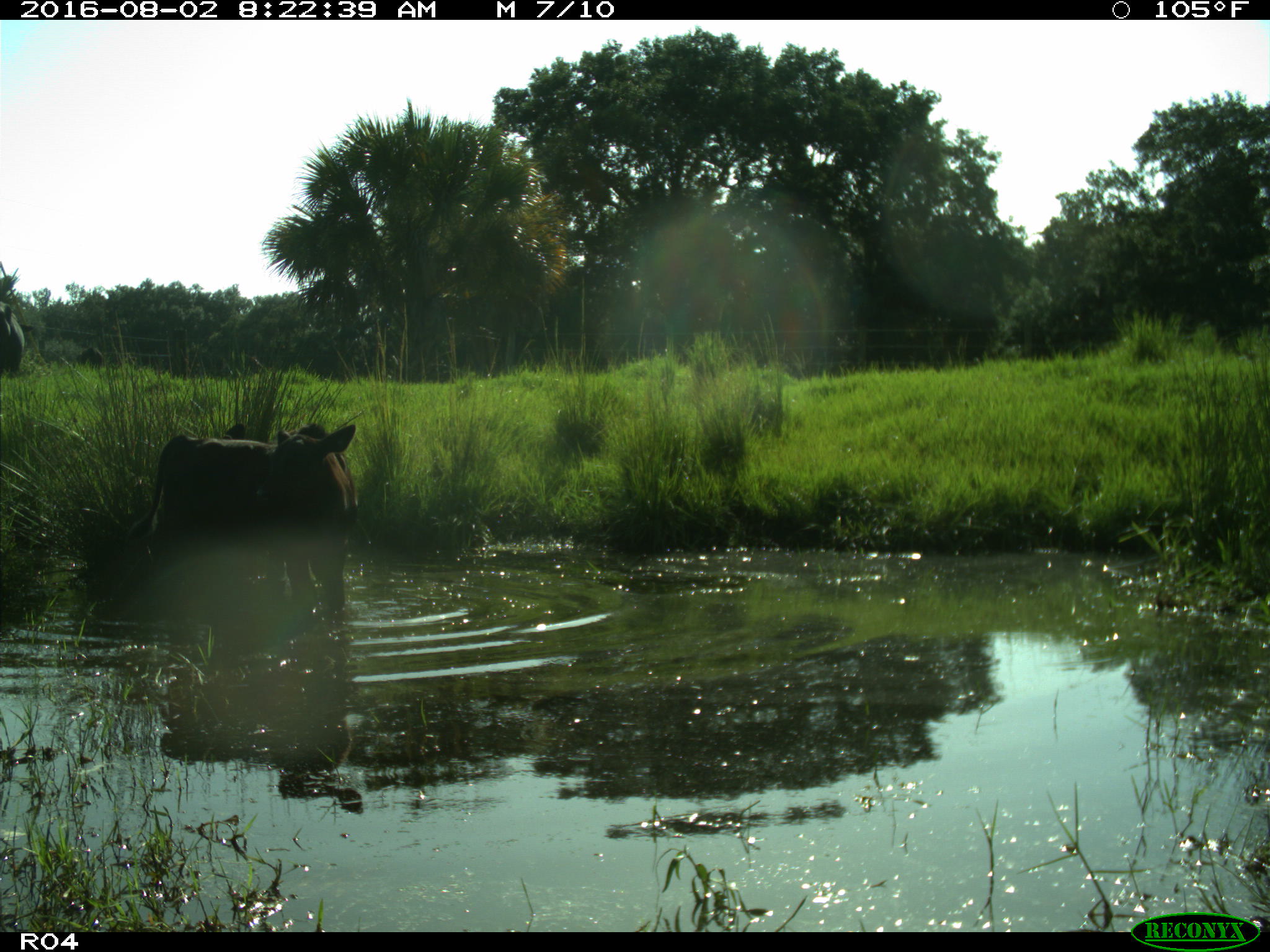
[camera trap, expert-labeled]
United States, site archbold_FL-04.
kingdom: Animalia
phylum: Chordata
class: Mammalia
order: Artiodactyla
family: Bovidae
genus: Bos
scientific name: Bos taurus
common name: domestic cow